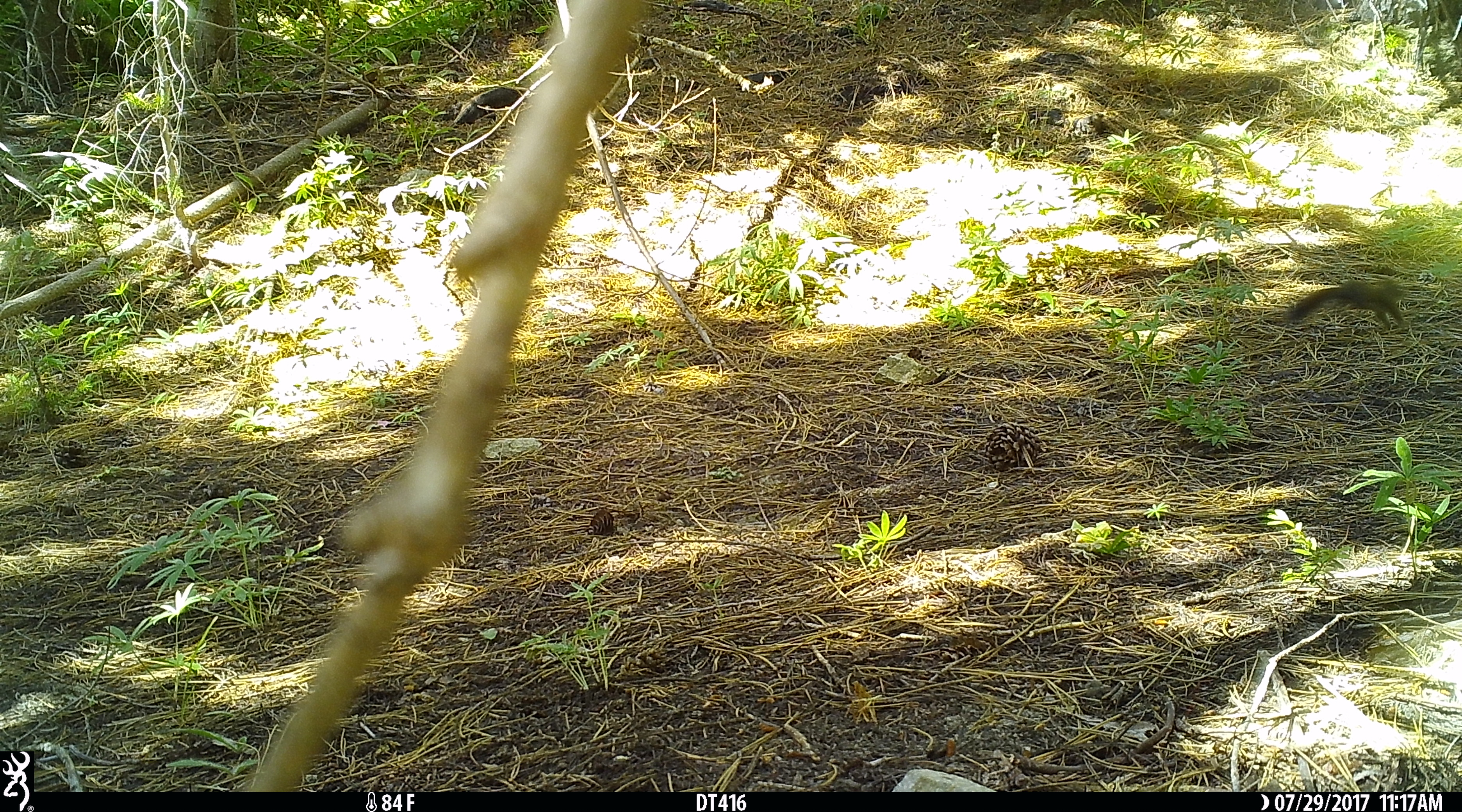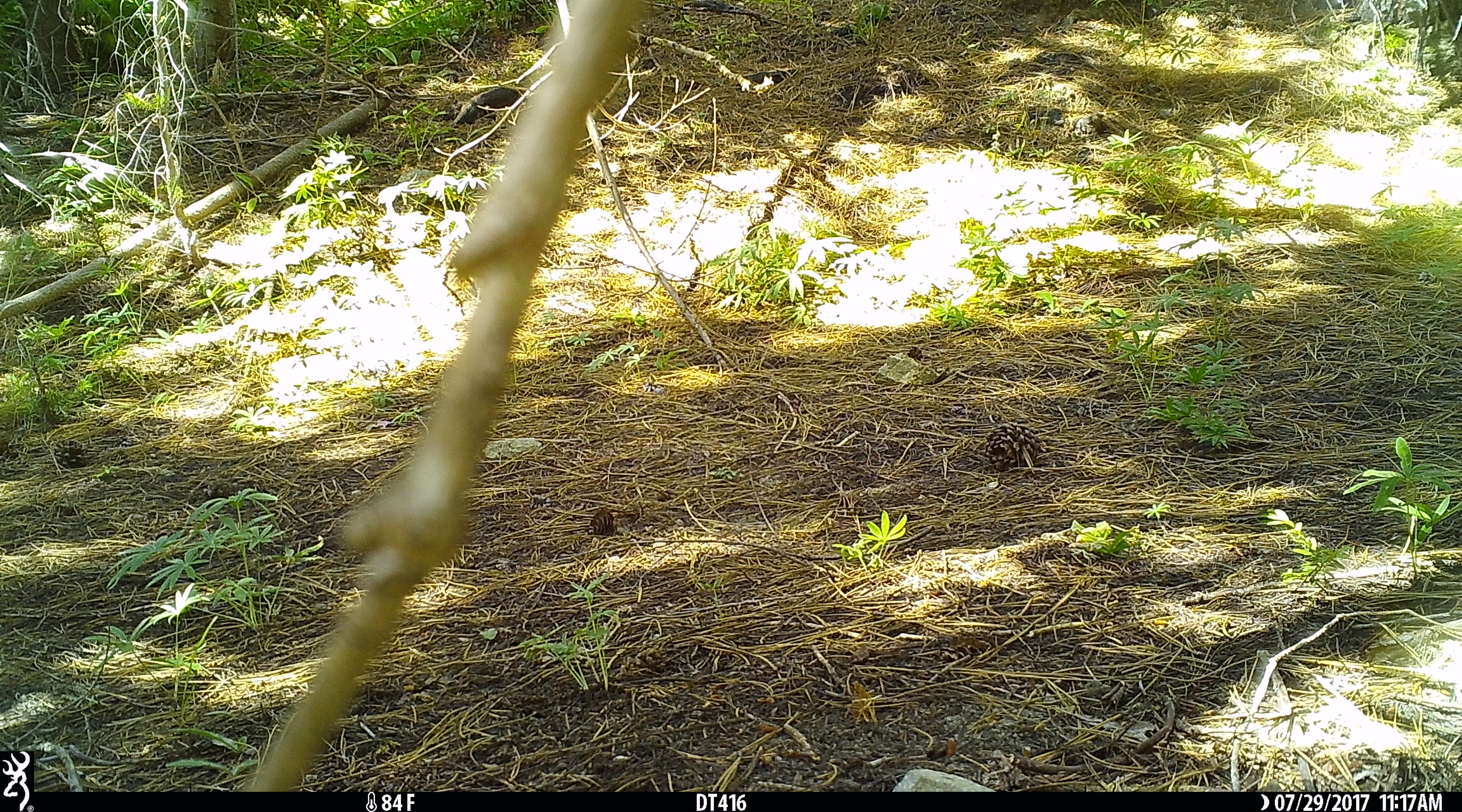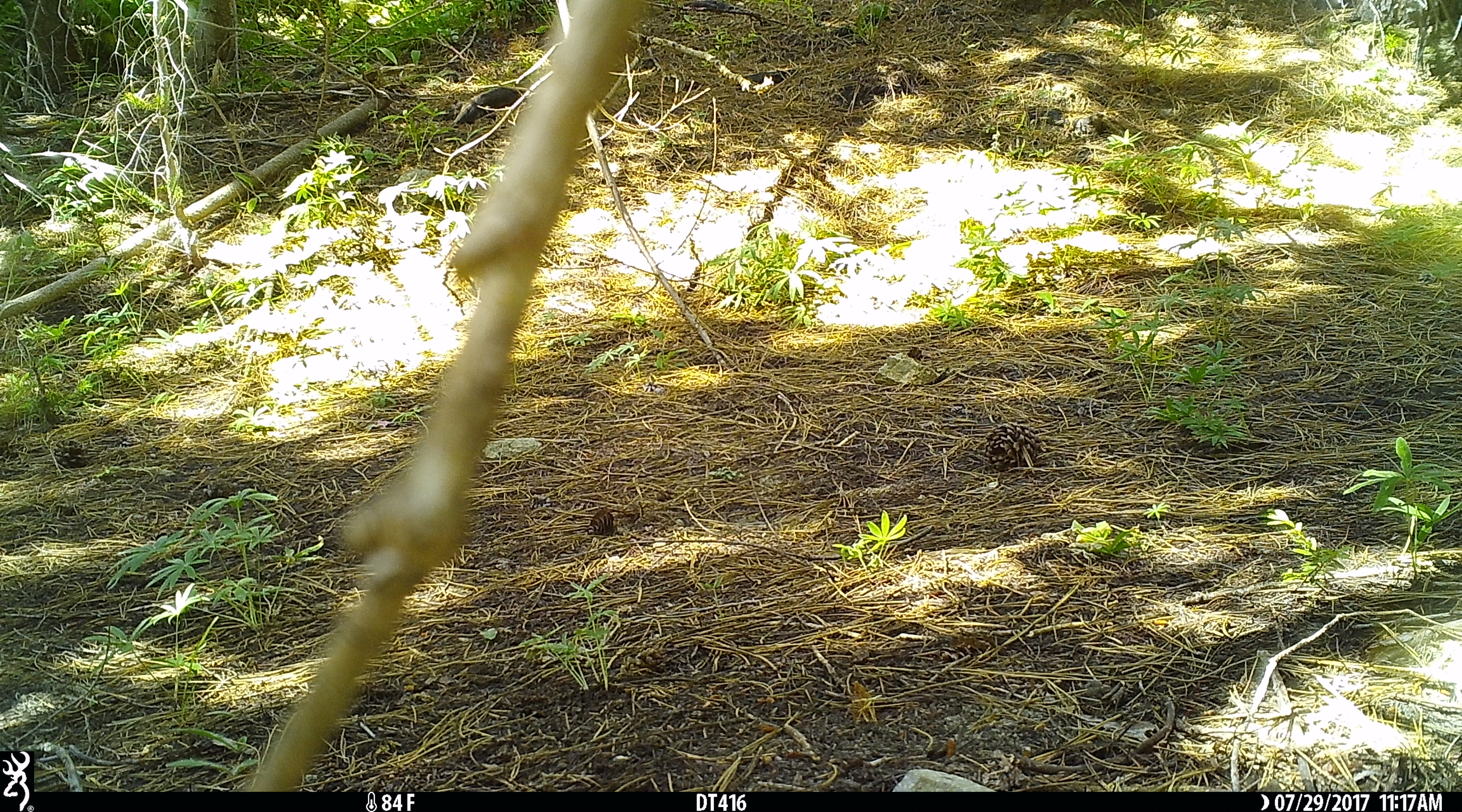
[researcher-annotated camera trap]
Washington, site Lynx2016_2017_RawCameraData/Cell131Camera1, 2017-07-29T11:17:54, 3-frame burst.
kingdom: Animalia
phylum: Chordata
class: Mammalia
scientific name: Mammalia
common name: small mammal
Small mammal (Mammalia). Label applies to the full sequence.